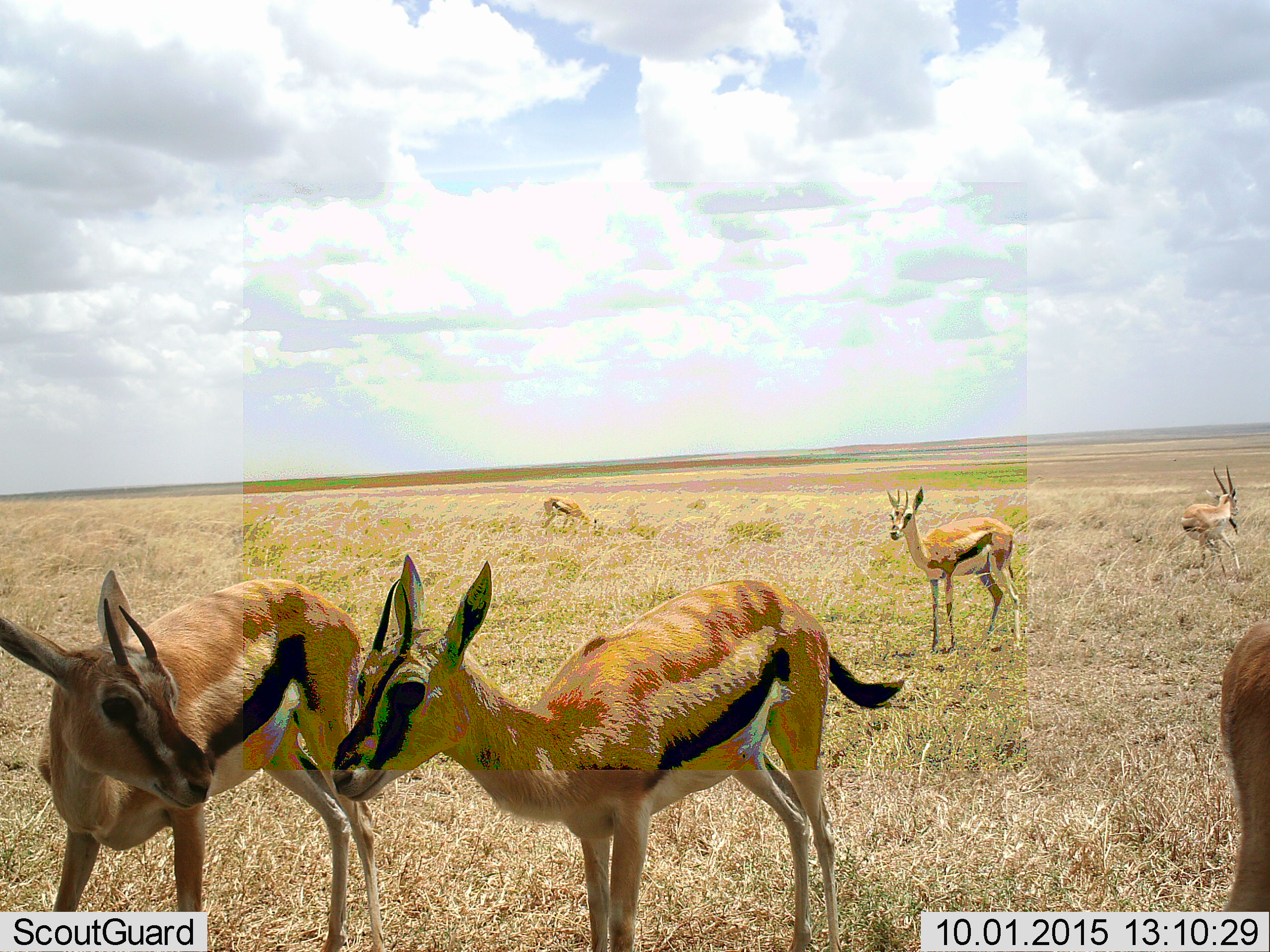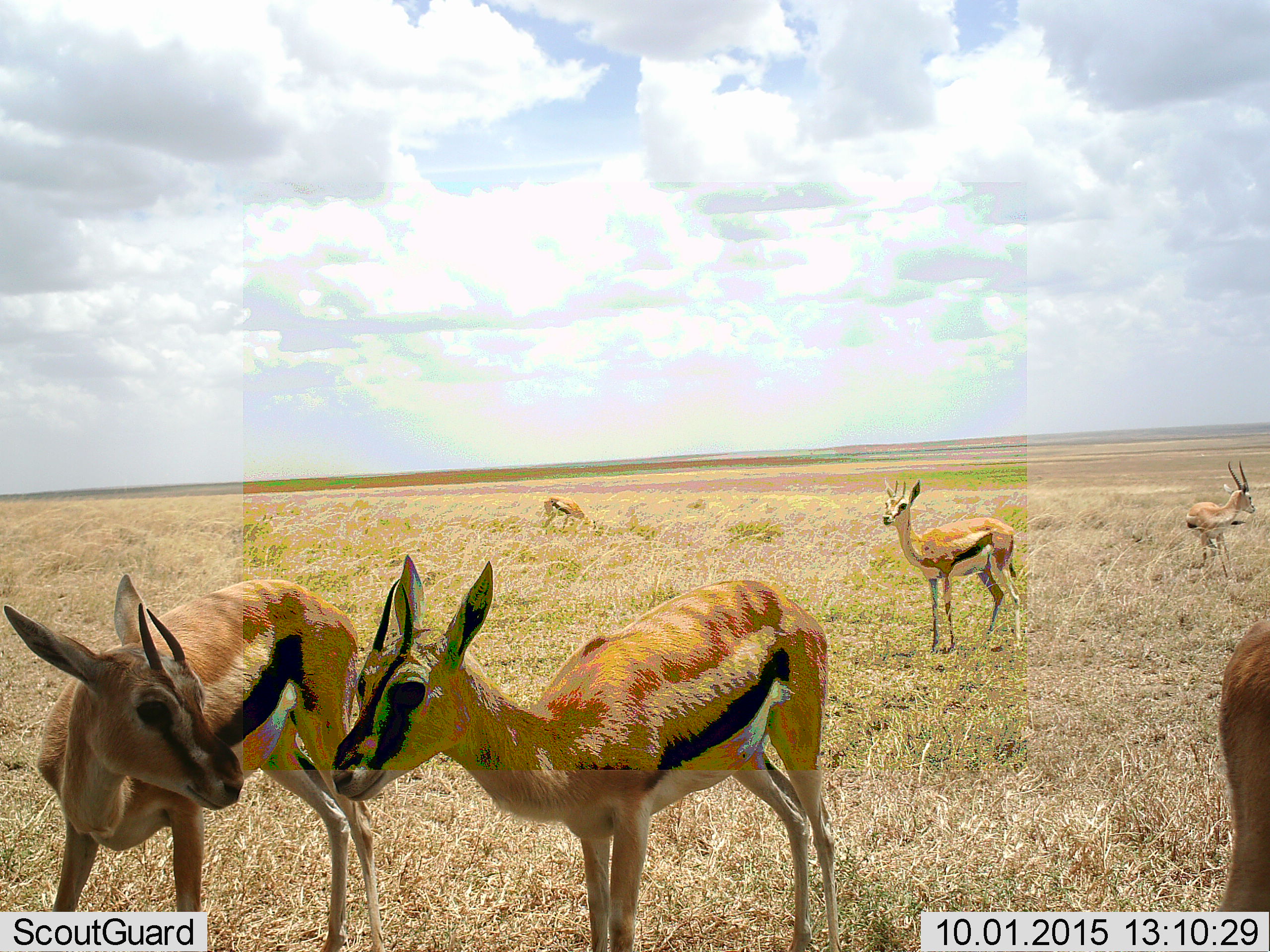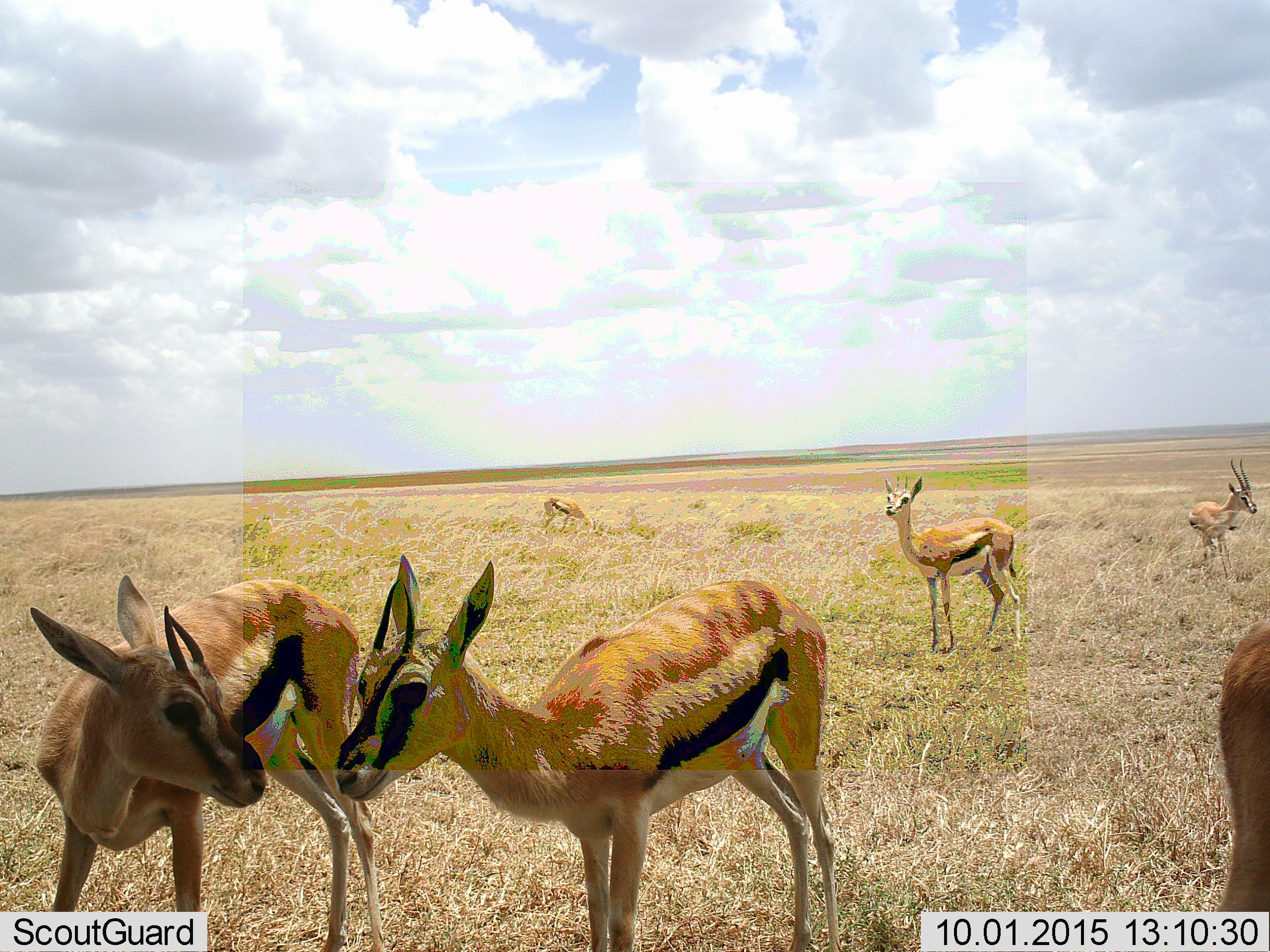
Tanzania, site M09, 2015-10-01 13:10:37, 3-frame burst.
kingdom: Animalia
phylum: Chordata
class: Mammalia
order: Artiodactyla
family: Bovidae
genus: Eudorcas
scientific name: Eudorcas thomsonii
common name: thomson's gazelle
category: gazellethomsons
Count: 6.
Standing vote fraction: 89%.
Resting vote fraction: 0%.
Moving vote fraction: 22%.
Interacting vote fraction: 33%.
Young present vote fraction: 11%.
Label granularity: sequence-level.